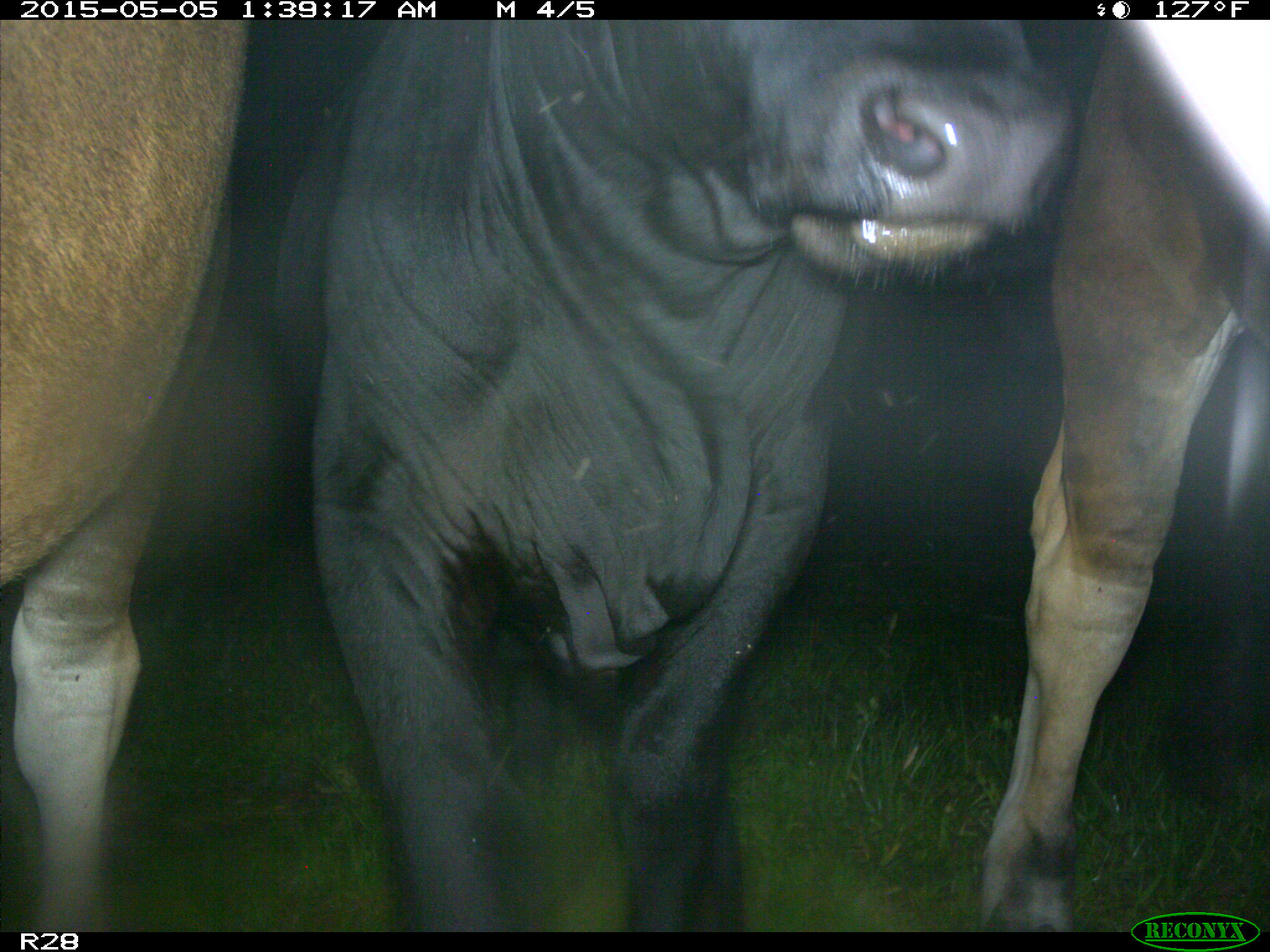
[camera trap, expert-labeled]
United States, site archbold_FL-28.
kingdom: Animalia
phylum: Chordata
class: Mammalia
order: Artiodactyla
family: Bovidae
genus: Bos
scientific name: Bos taurus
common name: domestic cow